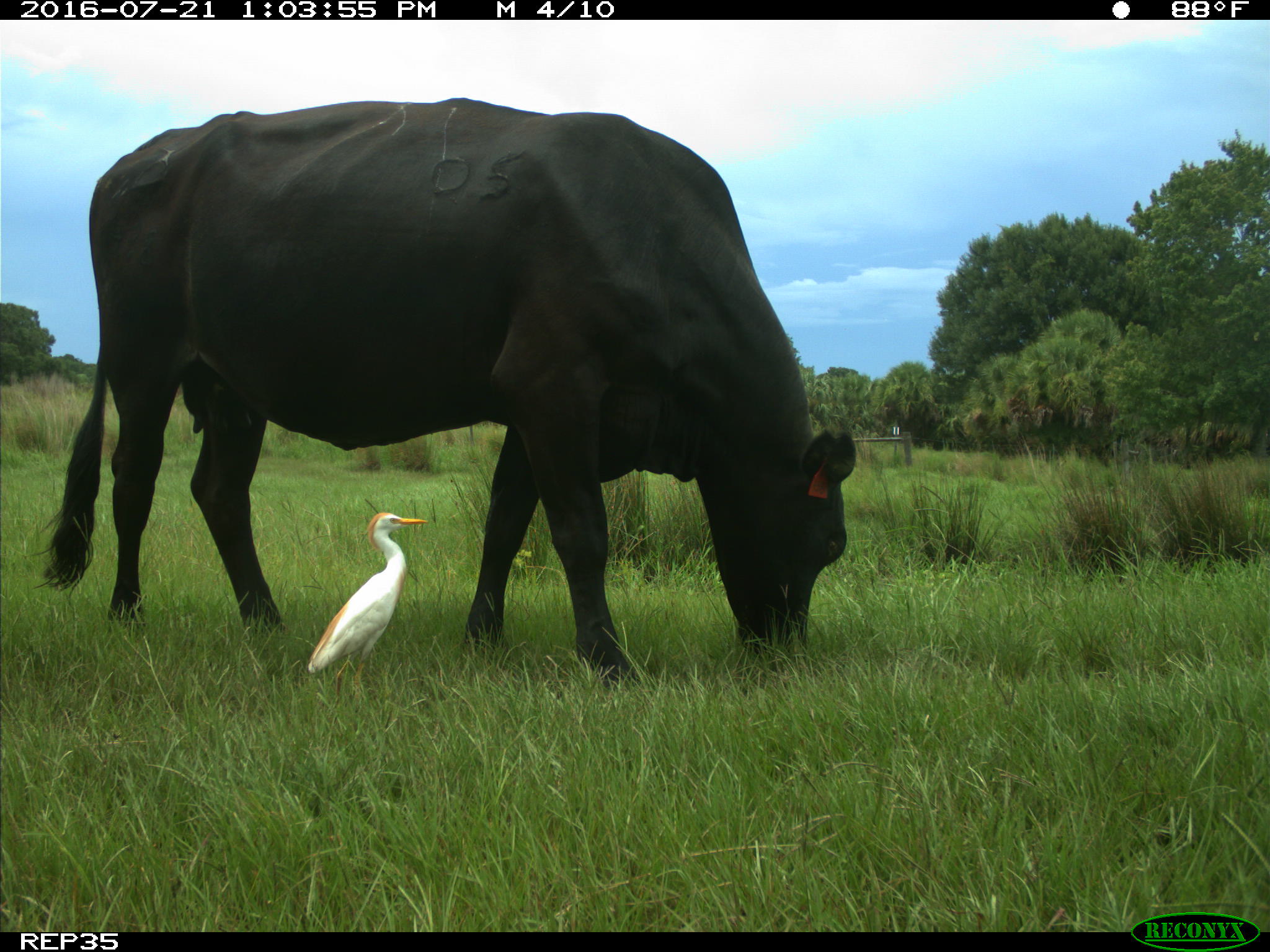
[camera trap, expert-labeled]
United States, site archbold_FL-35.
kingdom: Animalia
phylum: Chordata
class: Mammalia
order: Artiodactyla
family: Bovidae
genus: Bos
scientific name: Bos taurus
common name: domestic cow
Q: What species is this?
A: Bos taurus (domestic cow).